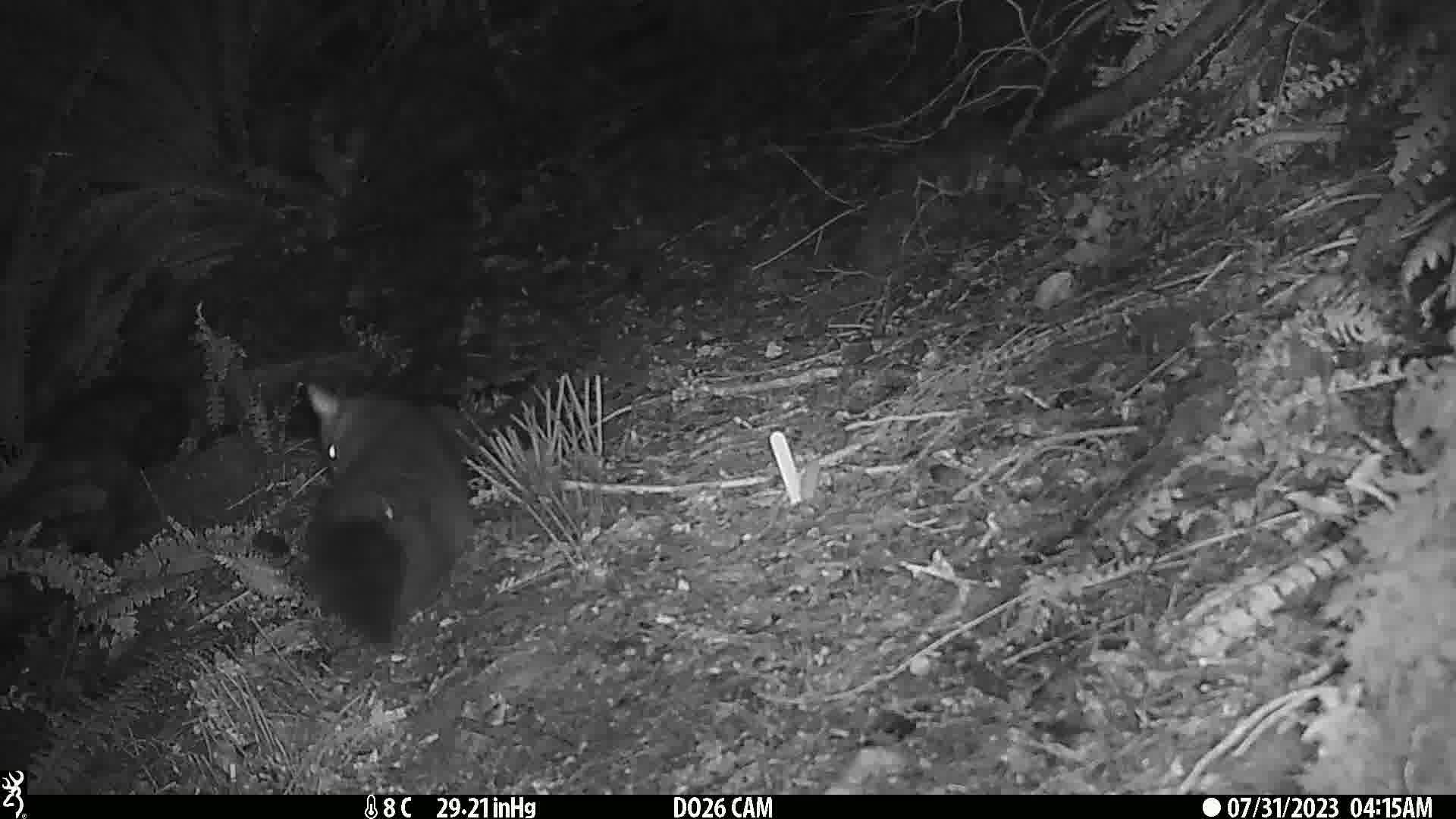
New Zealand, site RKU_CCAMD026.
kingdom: Animalia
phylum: Chordata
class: Mammalia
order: Diprotodontia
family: Phalangeridae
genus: Trichosurus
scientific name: Trichosurus vulpecula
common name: common brushtail possum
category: possum